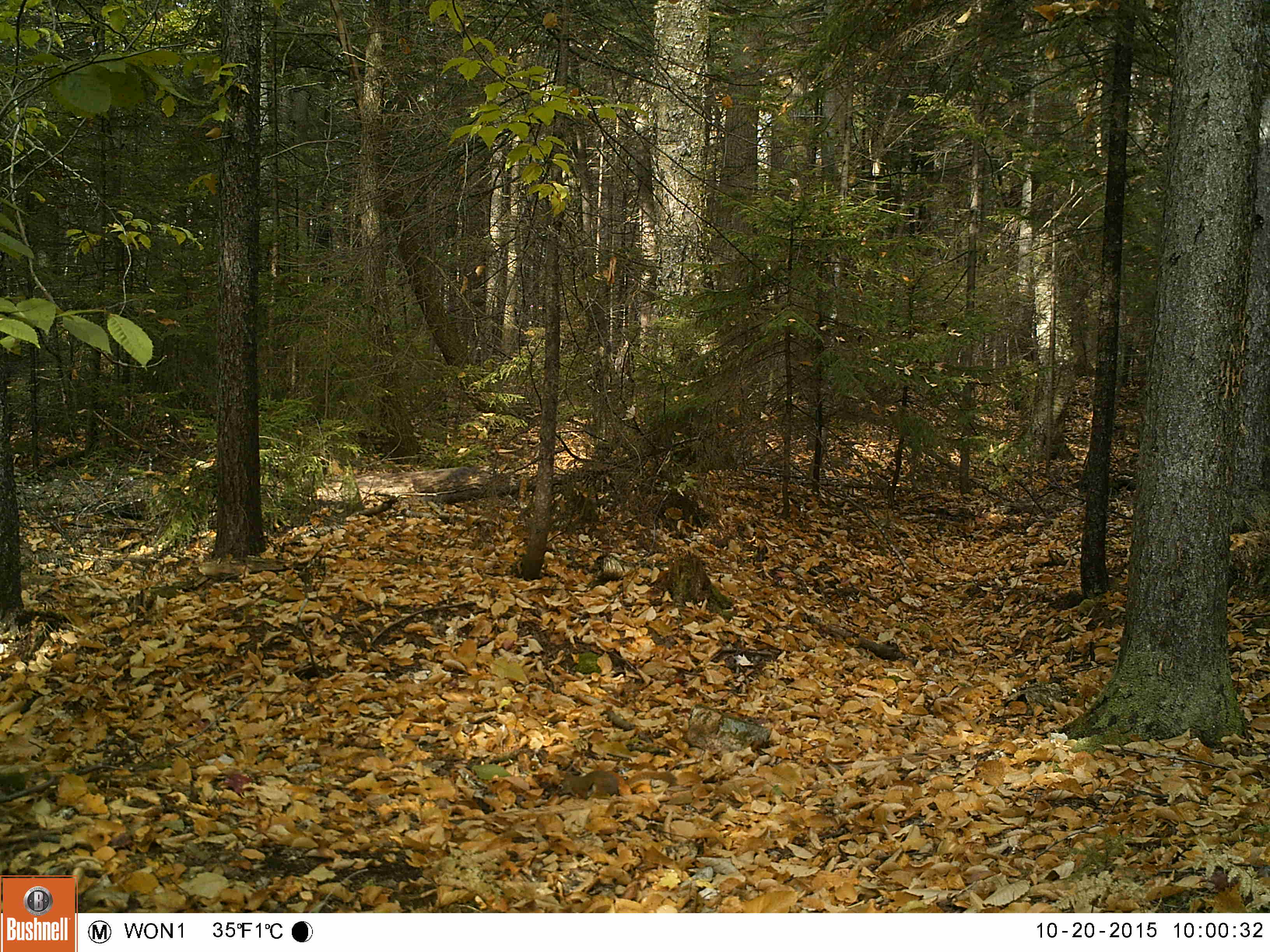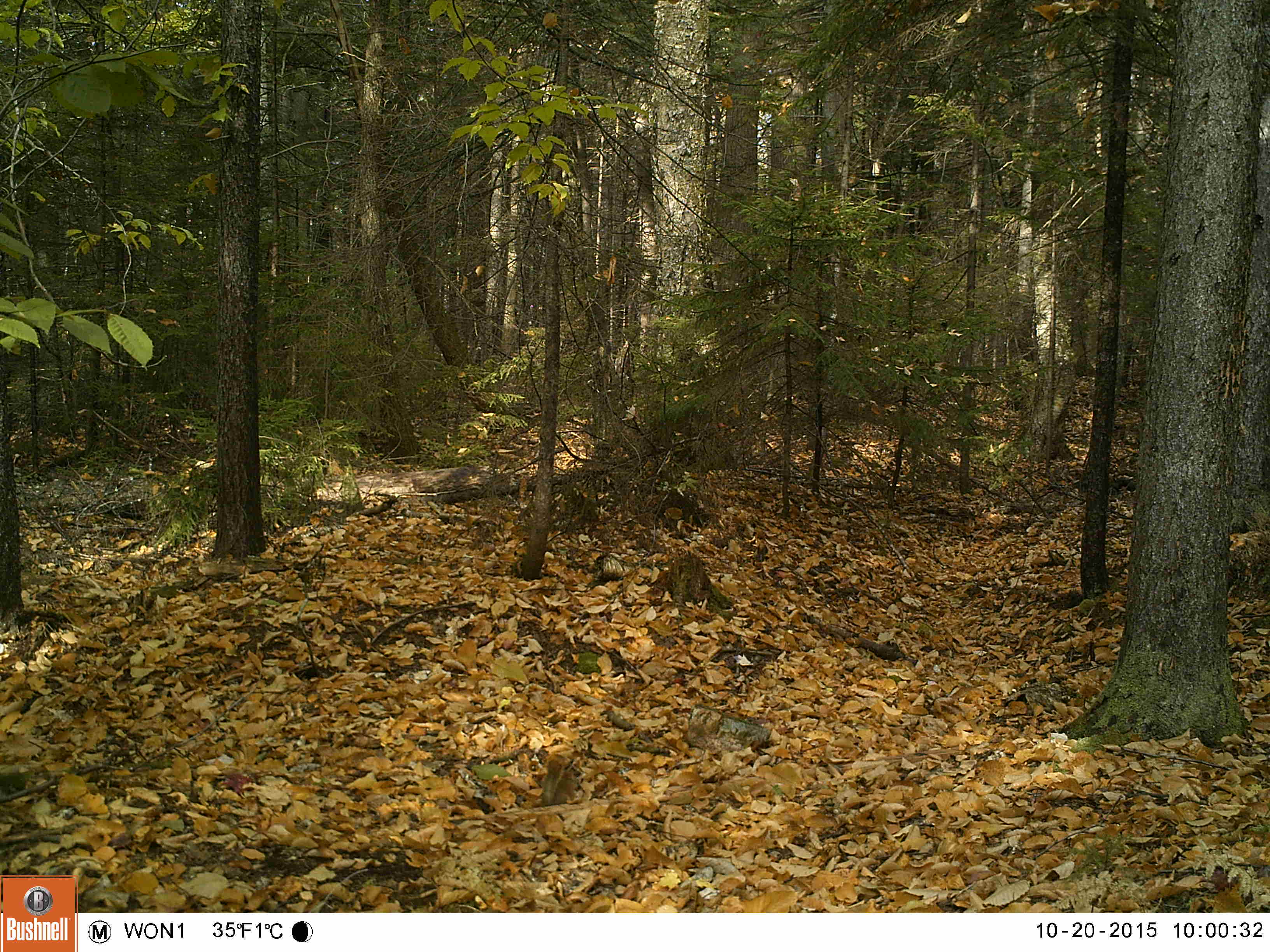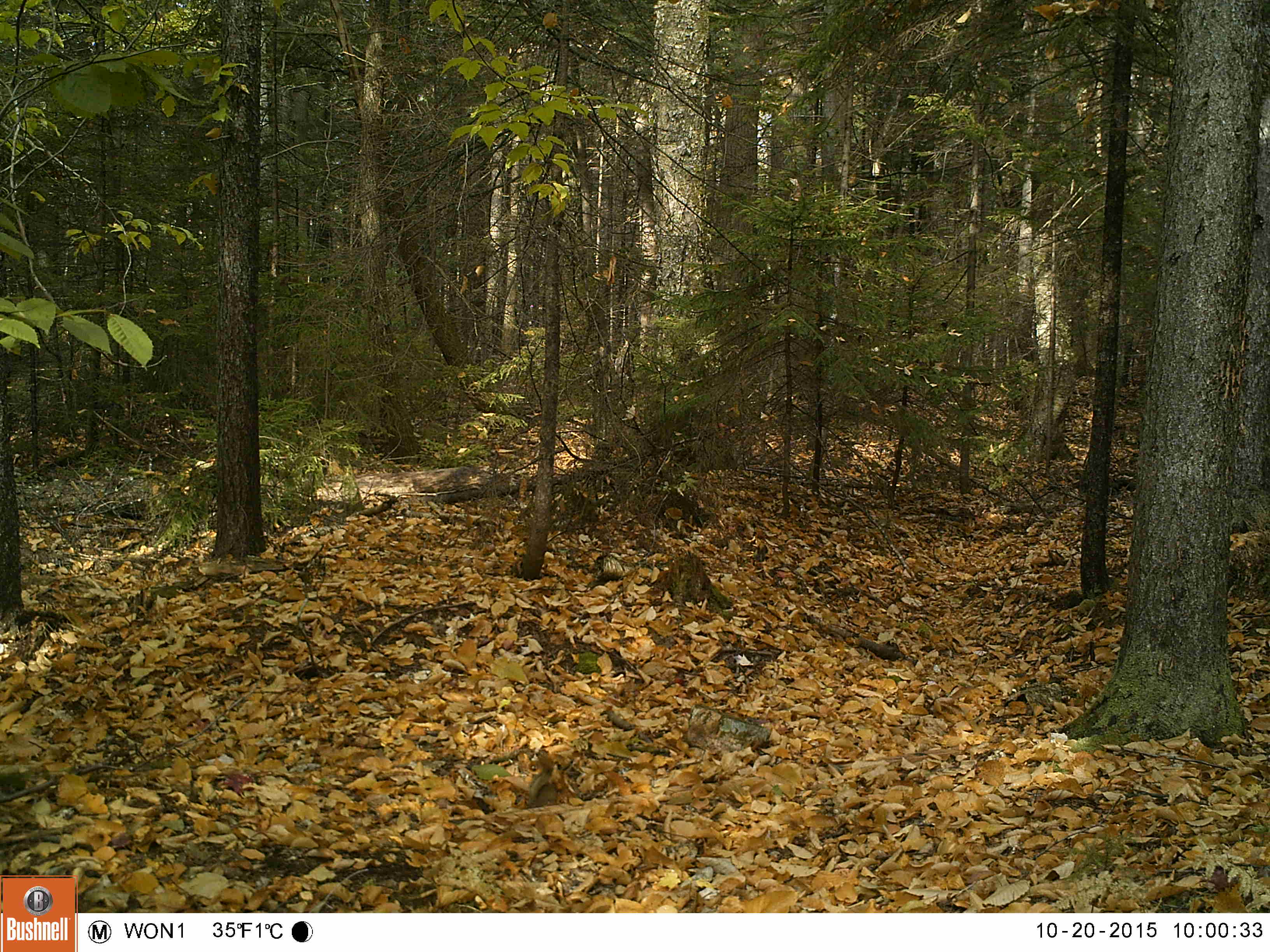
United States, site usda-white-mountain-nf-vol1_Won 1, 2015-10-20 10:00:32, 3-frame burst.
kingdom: Animalia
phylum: Chordata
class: Mammalia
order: Rodentia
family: Sciuridae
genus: Tamiasciurus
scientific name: Tamiasciurus hudsonicus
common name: red squirrel